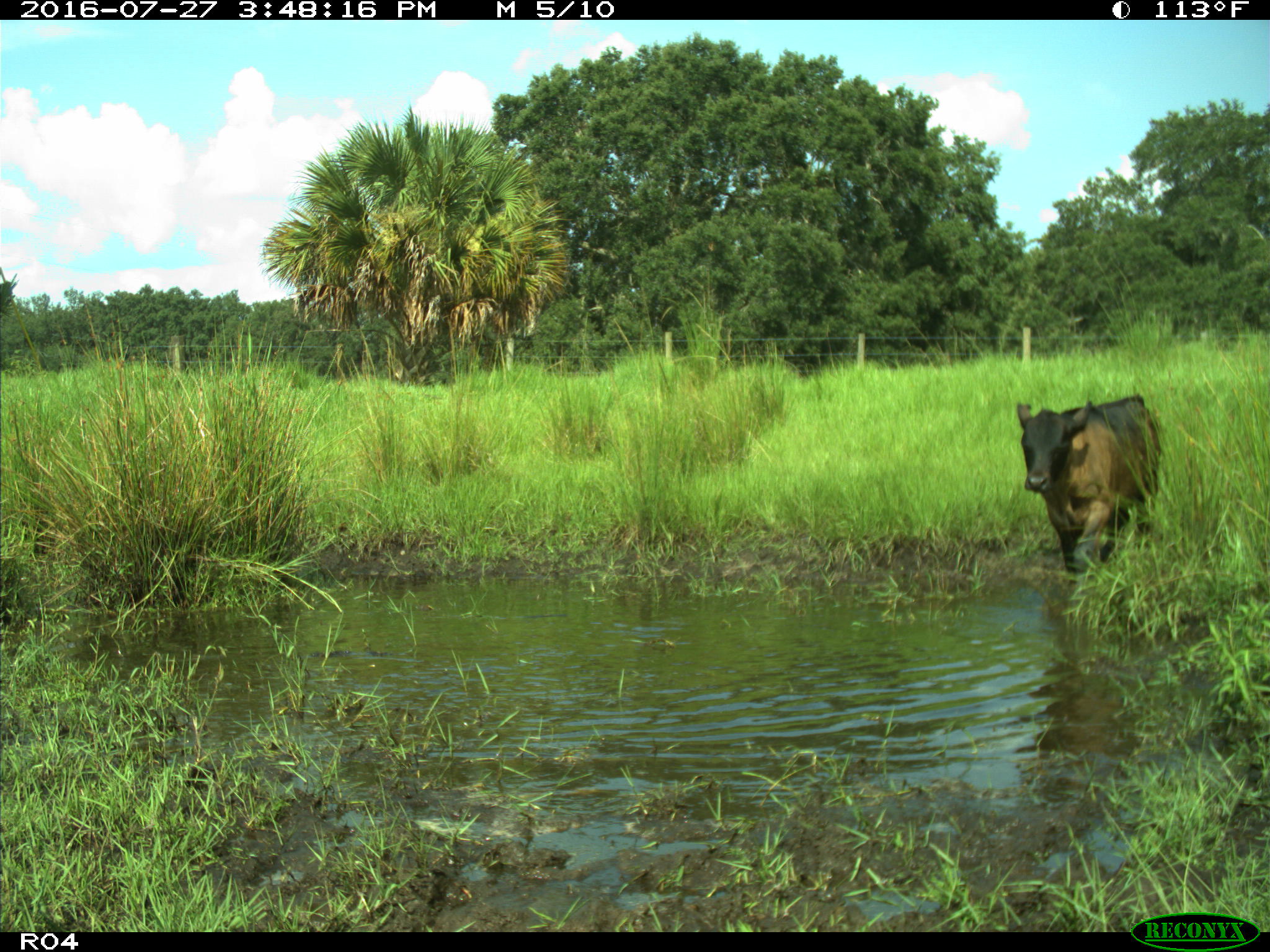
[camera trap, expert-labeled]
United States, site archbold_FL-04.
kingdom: Animalia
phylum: Chordata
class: Mammalia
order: Artiodactyla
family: Bovidae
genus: Bos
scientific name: Bos taurus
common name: domestic cow